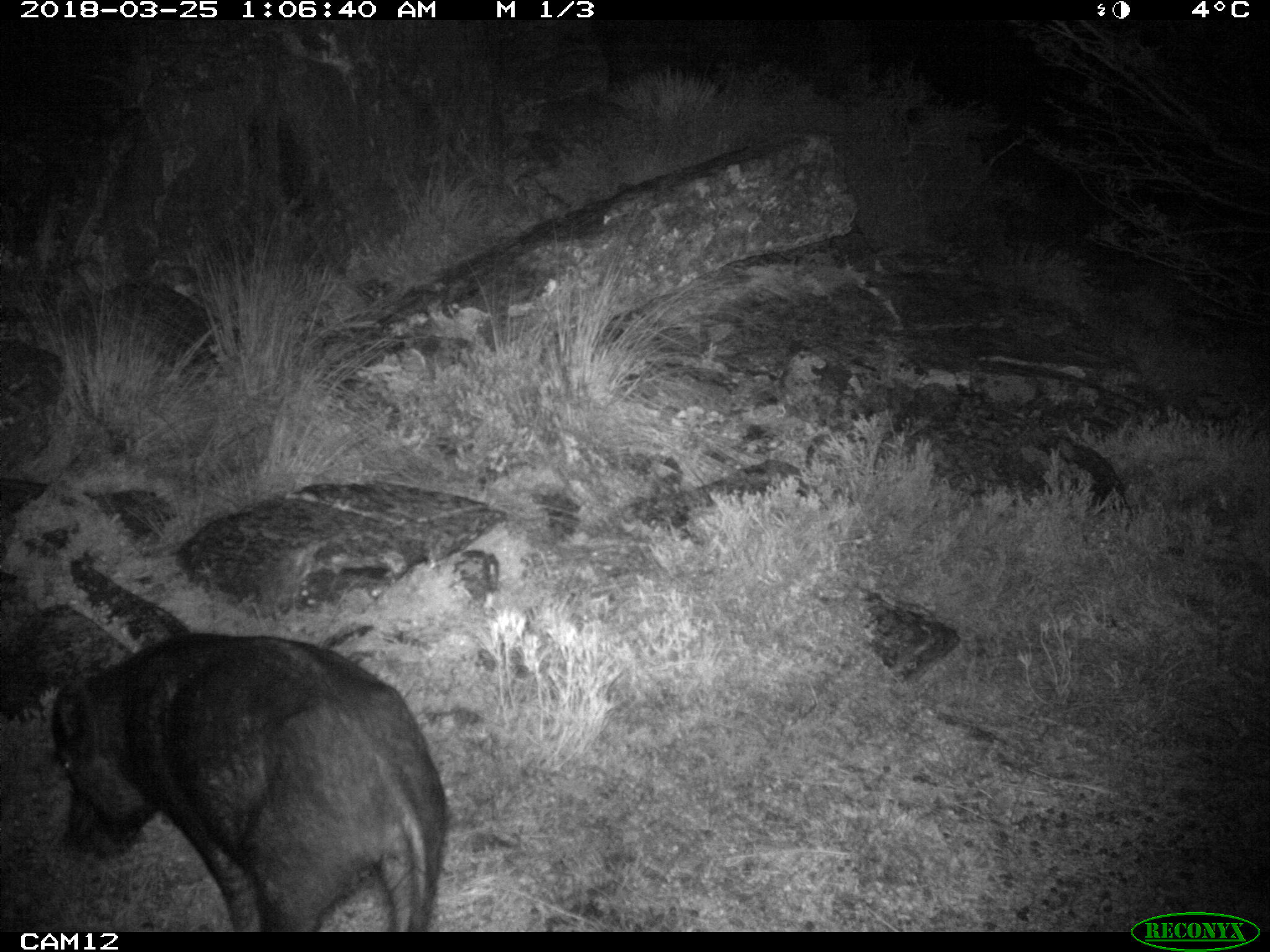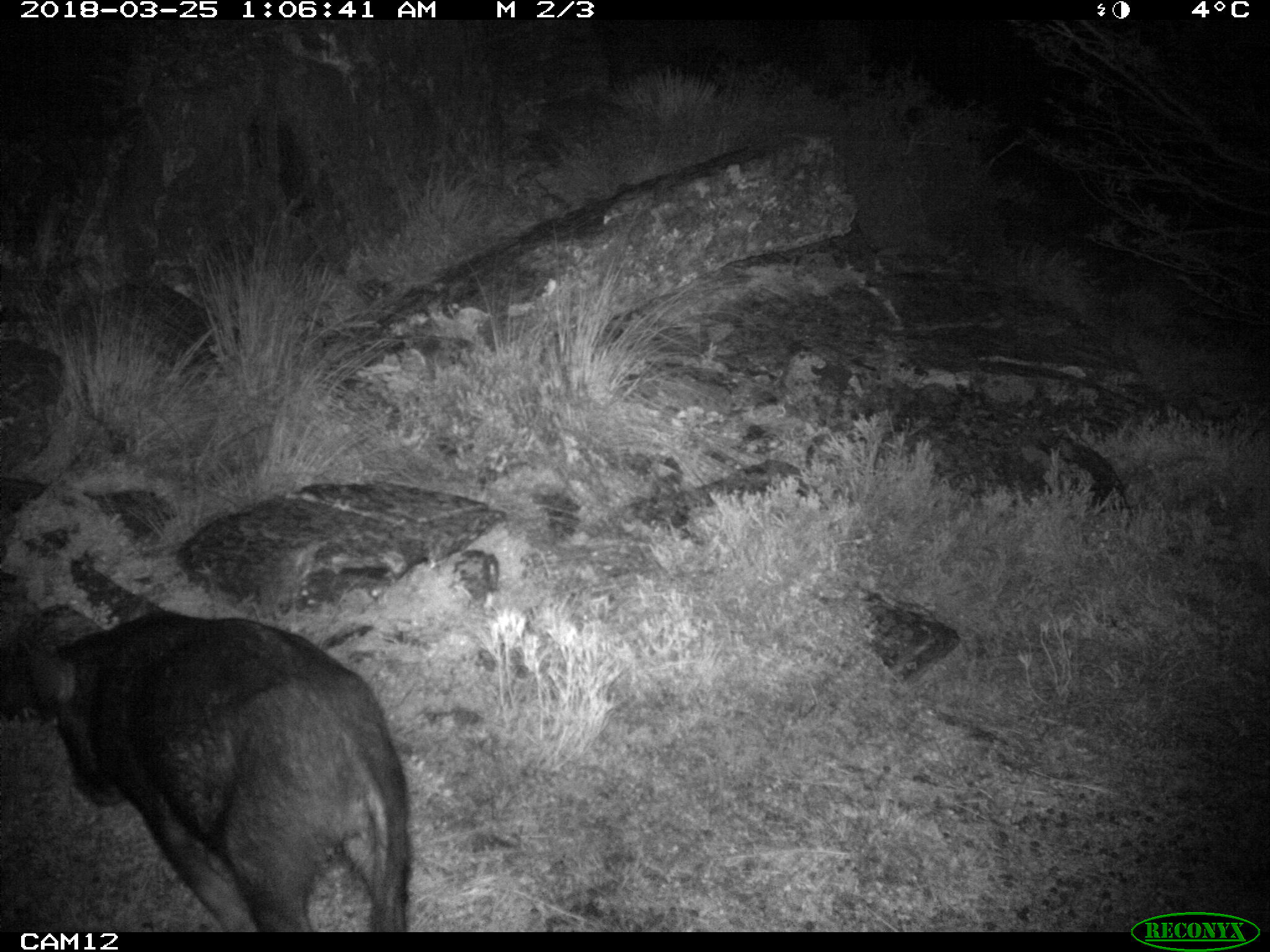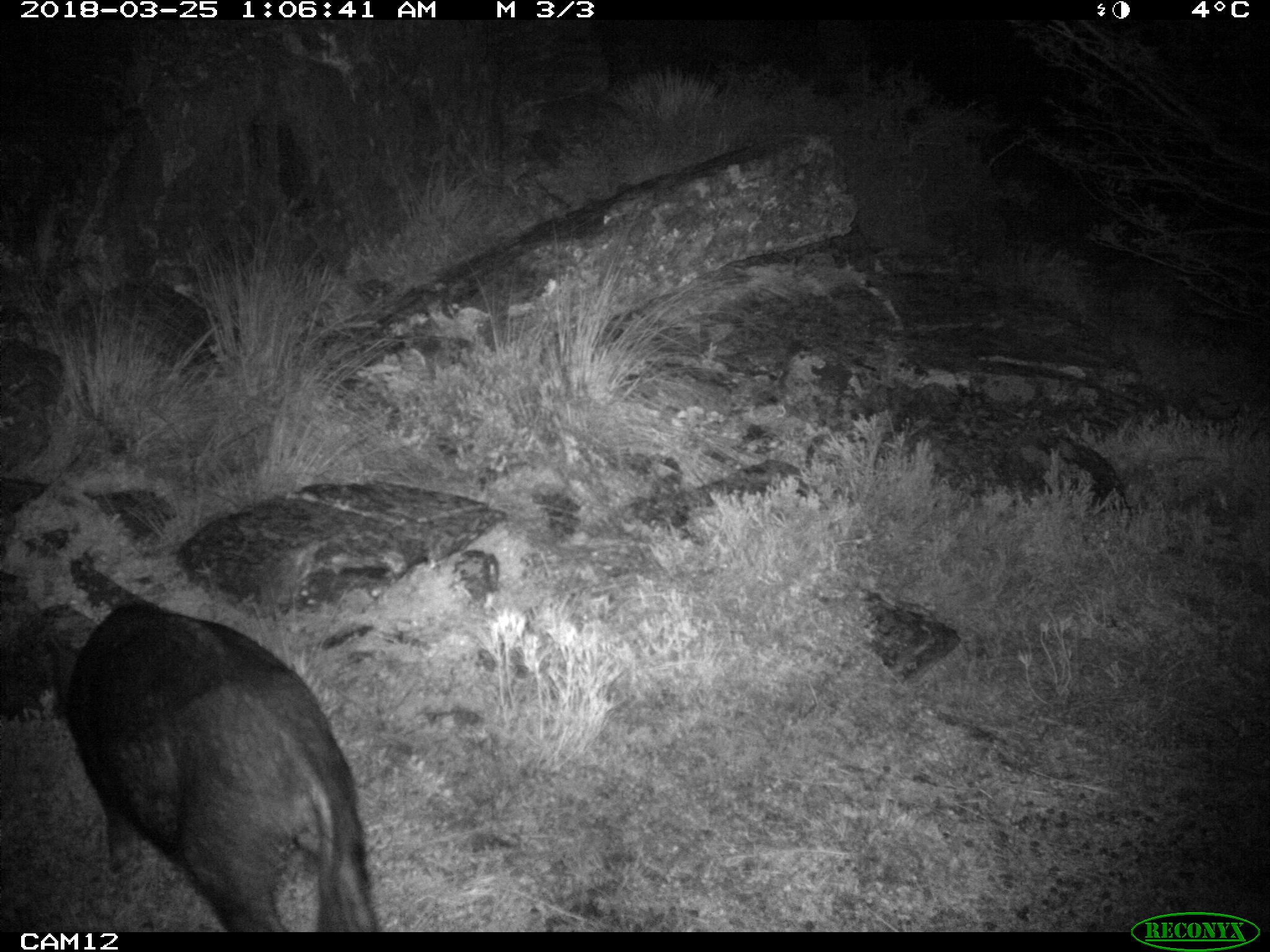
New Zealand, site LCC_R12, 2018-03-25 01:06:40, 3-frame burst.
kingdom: Animalia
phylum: Chordata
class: Mammalia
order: Artiodactyla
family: Suidae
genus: Sus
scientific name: Sus scrofa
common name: pig